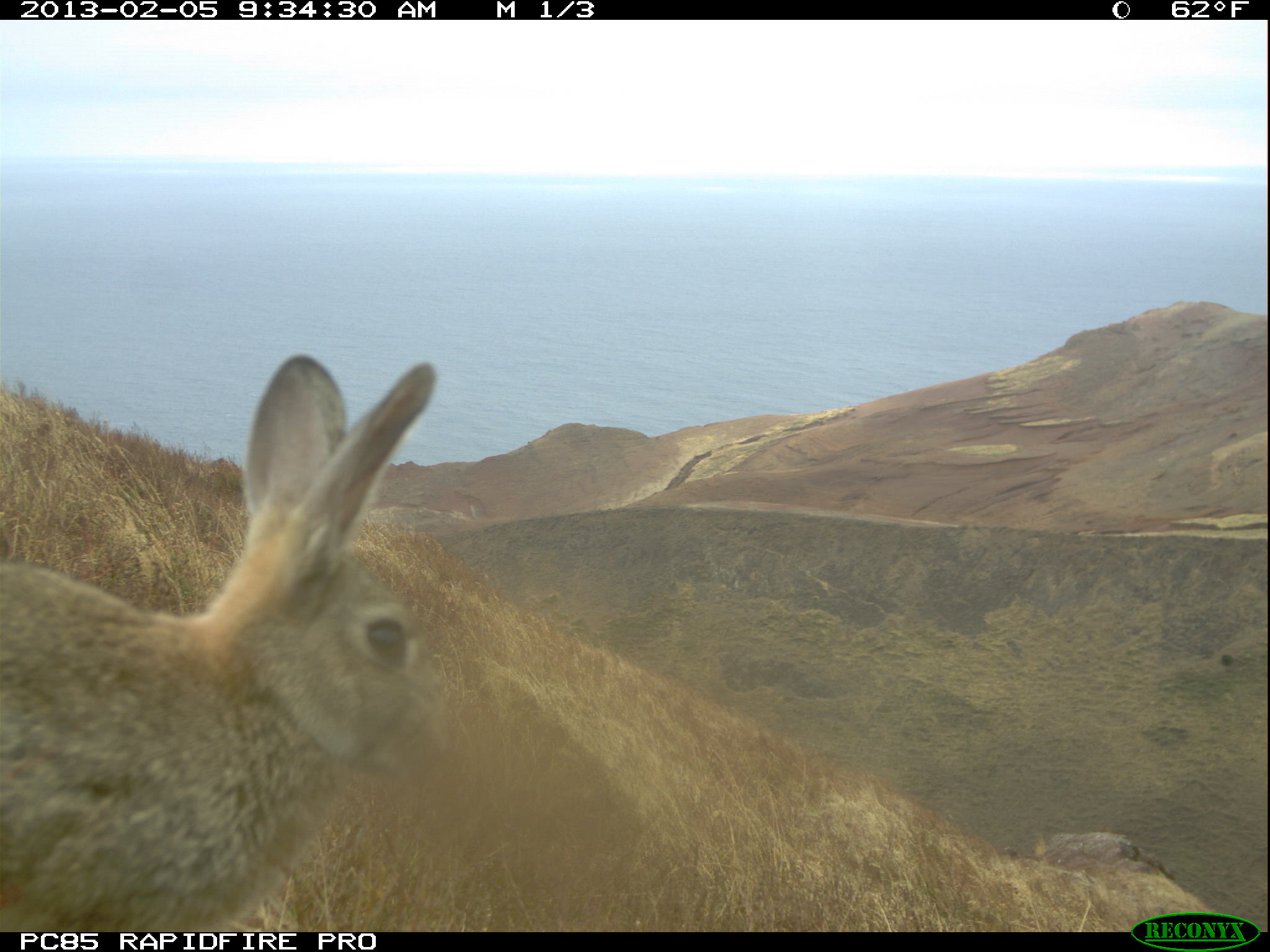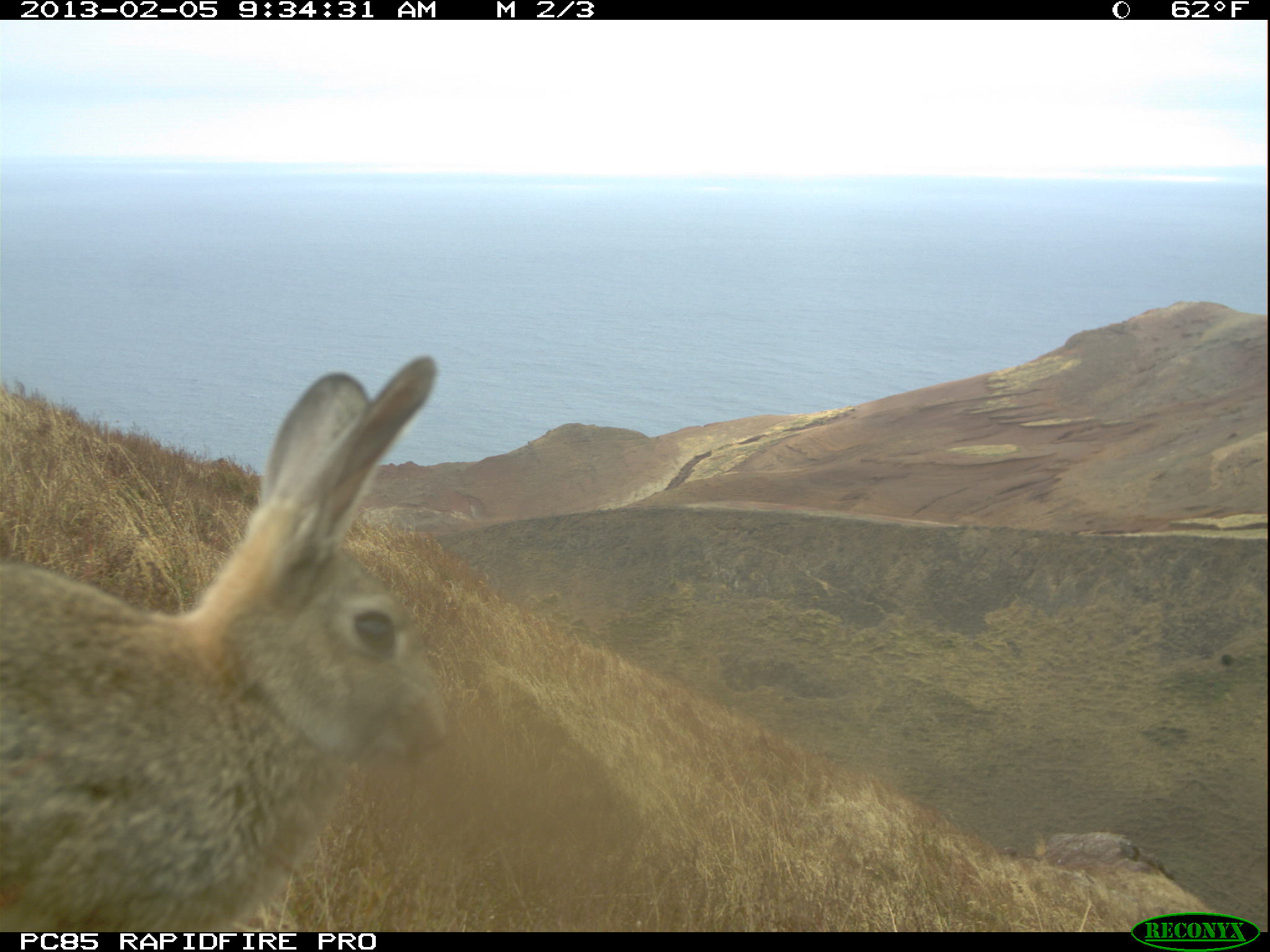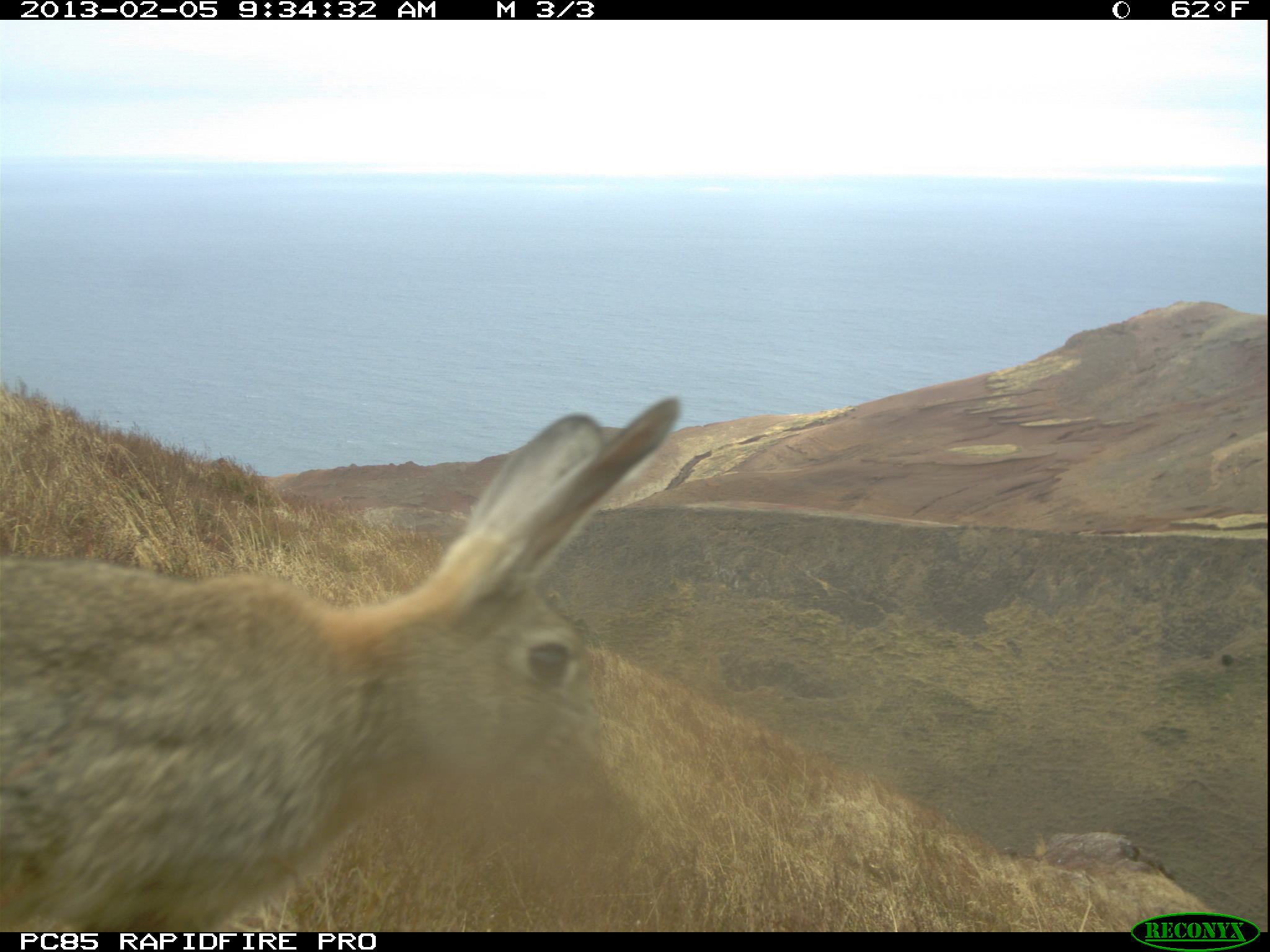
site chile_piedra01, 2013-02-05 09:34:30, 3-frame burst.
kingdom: Animalia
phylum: Chordata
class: Mammalia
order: Lagomorpha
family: Leporidae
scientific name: Leporidae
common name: rabbits and hares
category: rabbit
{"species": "rabbit (rabbits and hares) (Leporidae)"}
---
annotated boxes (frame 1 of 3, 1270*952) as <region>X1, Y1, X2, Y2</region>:
rabbit: <region>0, 351, 447, 929</region>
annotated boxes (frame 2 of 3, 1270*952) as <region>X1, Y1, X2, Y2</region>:
rabbit: <region>0, 358, 451, 928</region>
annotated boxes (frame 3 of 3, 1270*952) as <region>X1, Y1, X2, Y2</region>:
rabbit: <region>0, 395, 681, 932</region>